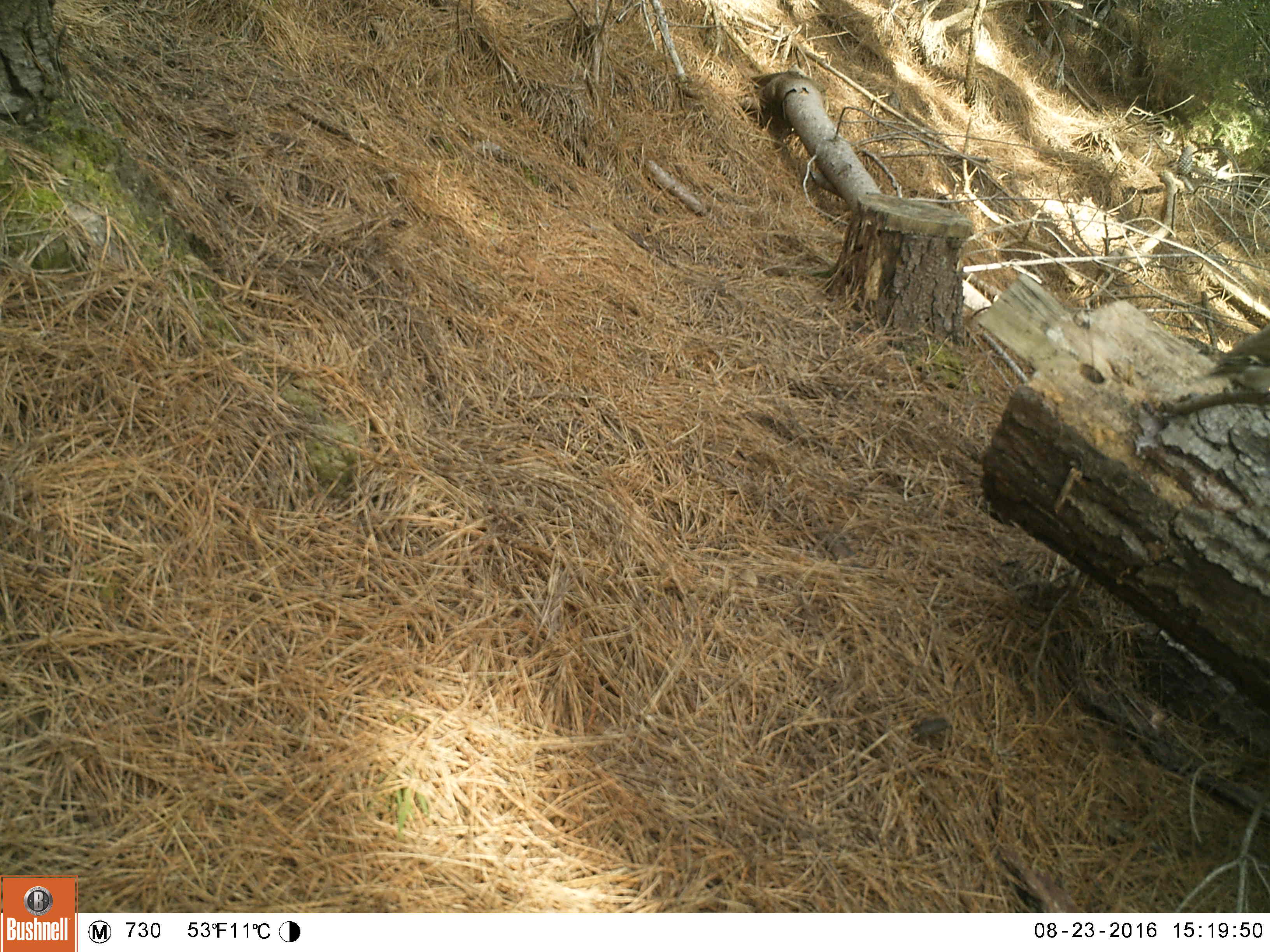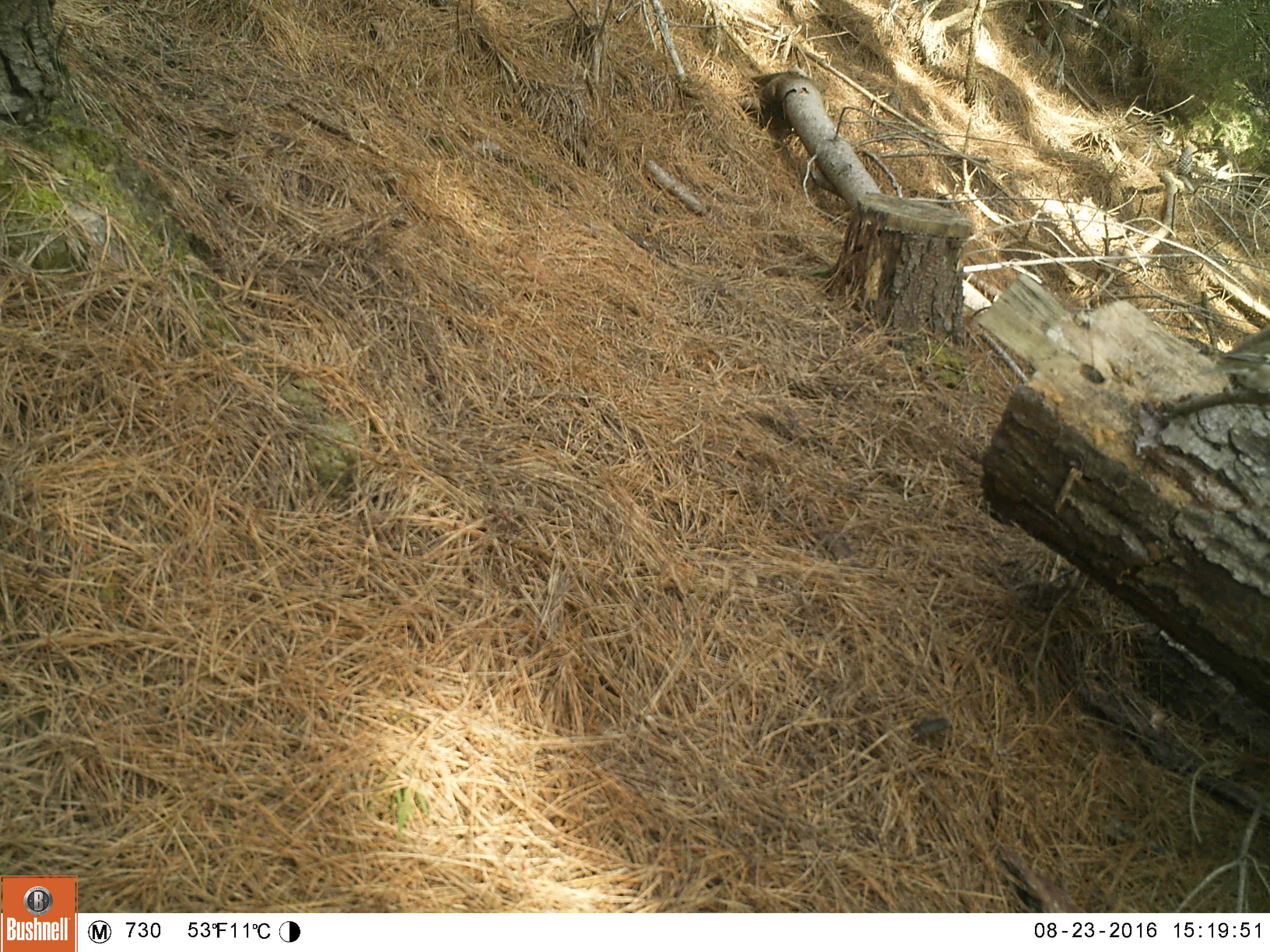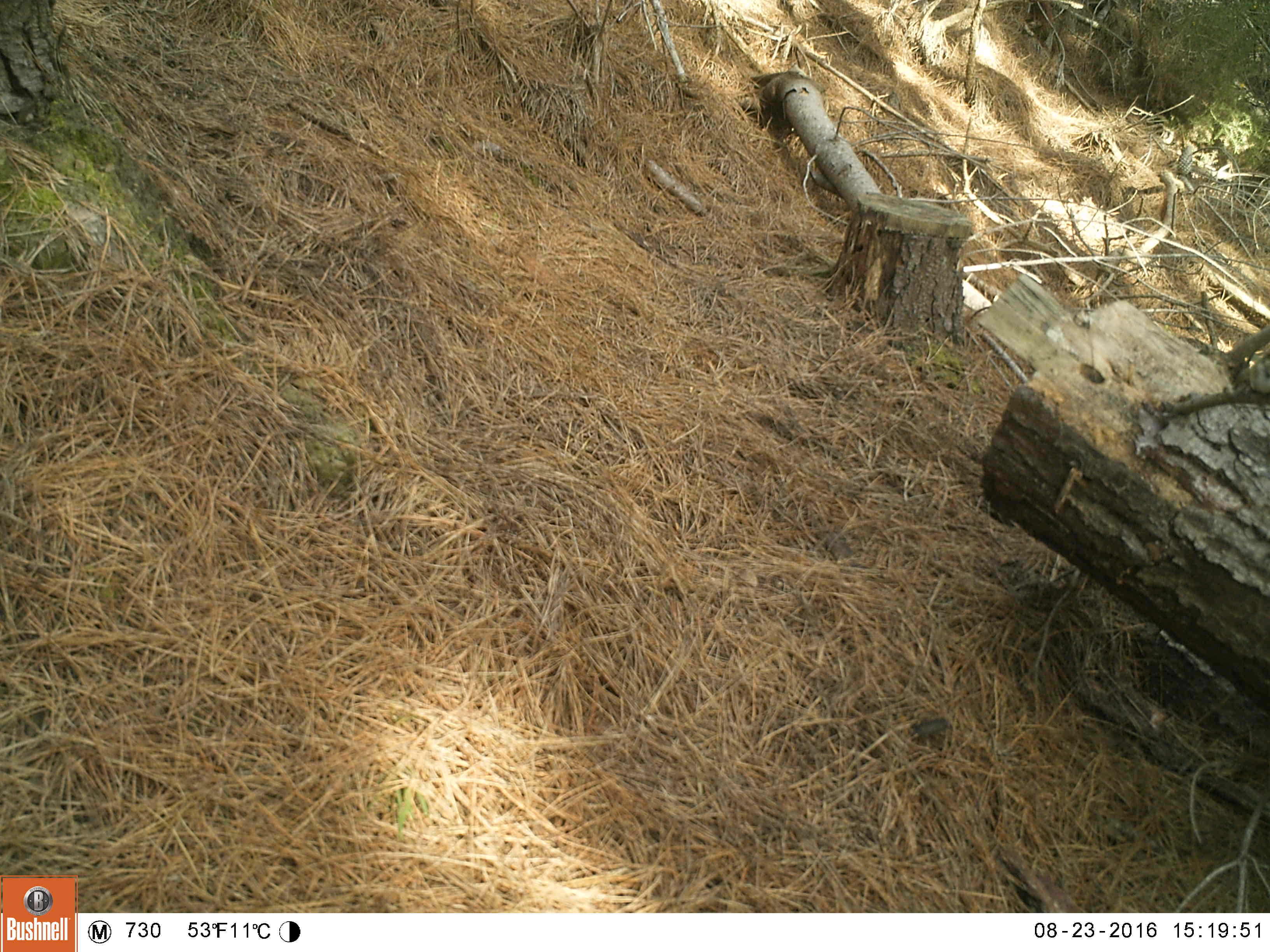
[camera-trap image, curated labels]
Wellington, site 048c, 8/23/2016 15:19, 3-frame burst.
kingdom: Animalia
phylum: Chordata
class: Aves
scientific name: Aves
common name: bird